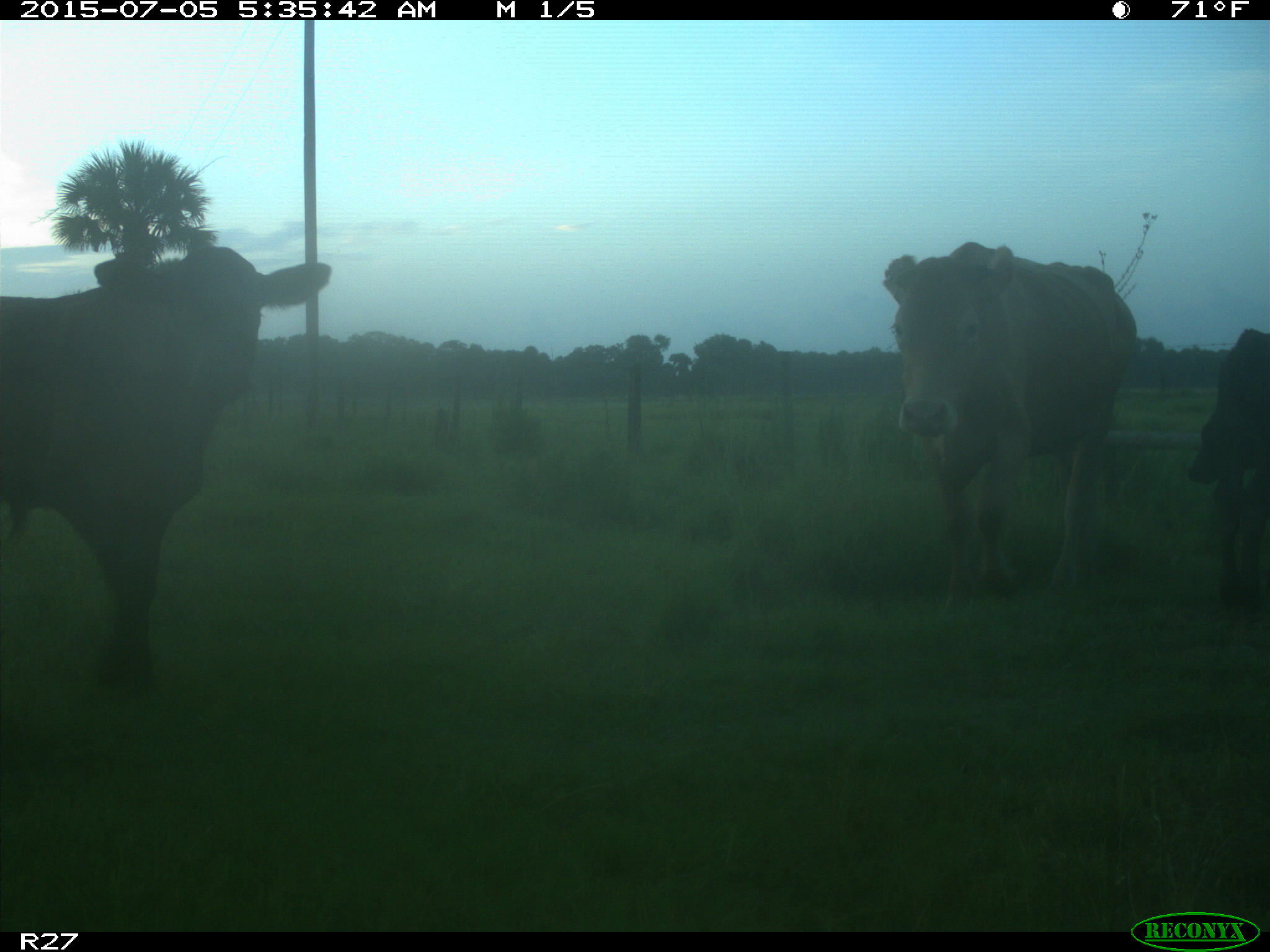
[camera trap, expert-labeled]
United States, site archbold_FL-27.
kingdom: Animalia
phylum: Chordata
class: Mammalia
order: Artiodactyla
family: Bovidae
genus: Bos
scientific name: Bos taurus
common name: domestic cow